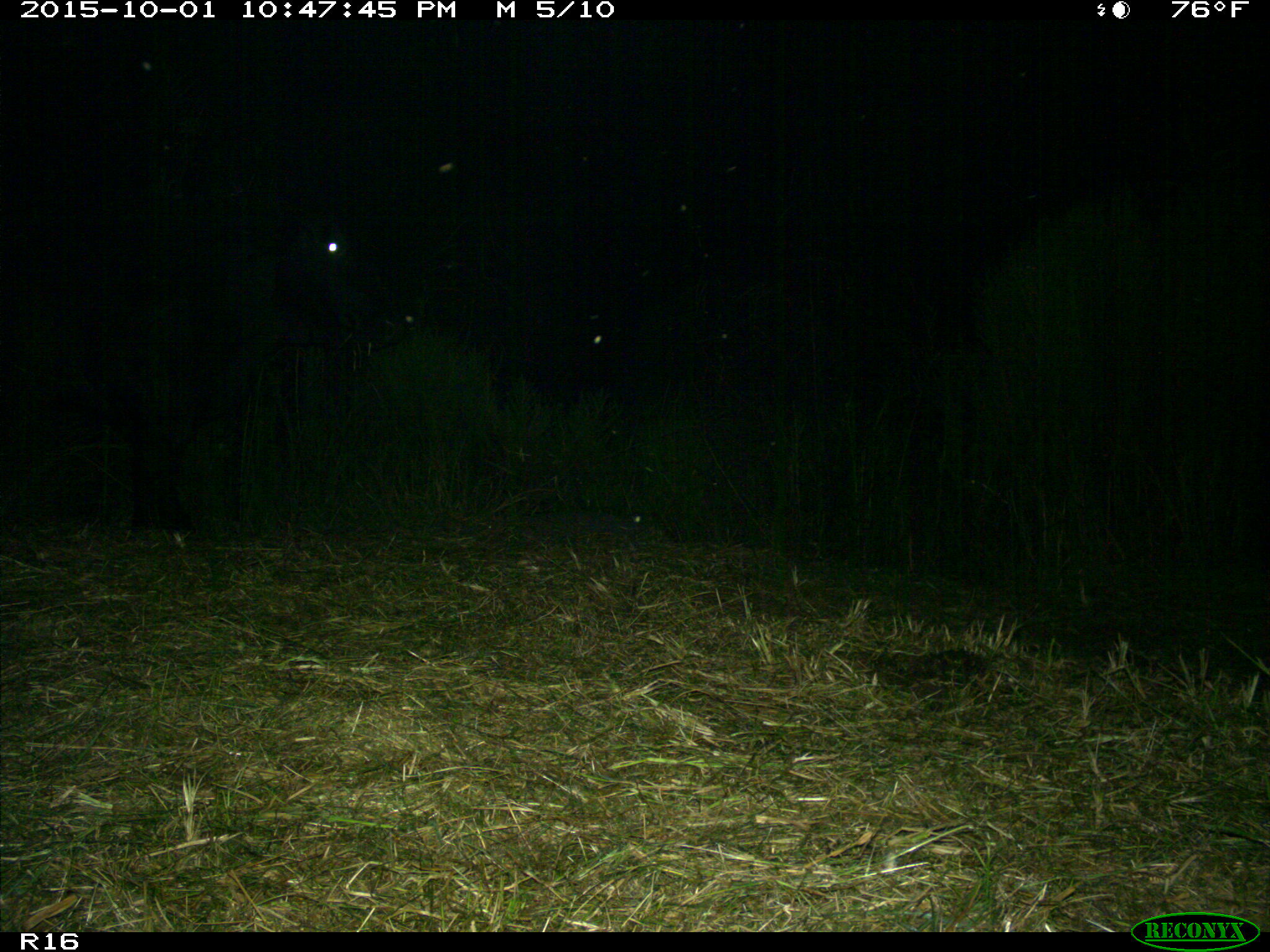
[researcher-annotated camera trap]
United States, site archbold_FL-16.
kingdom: Animalia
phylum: Chordata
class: Mammalia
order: Artiodactyla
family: Bovidae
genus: Bos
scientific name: Bos taurus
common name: domestic cow